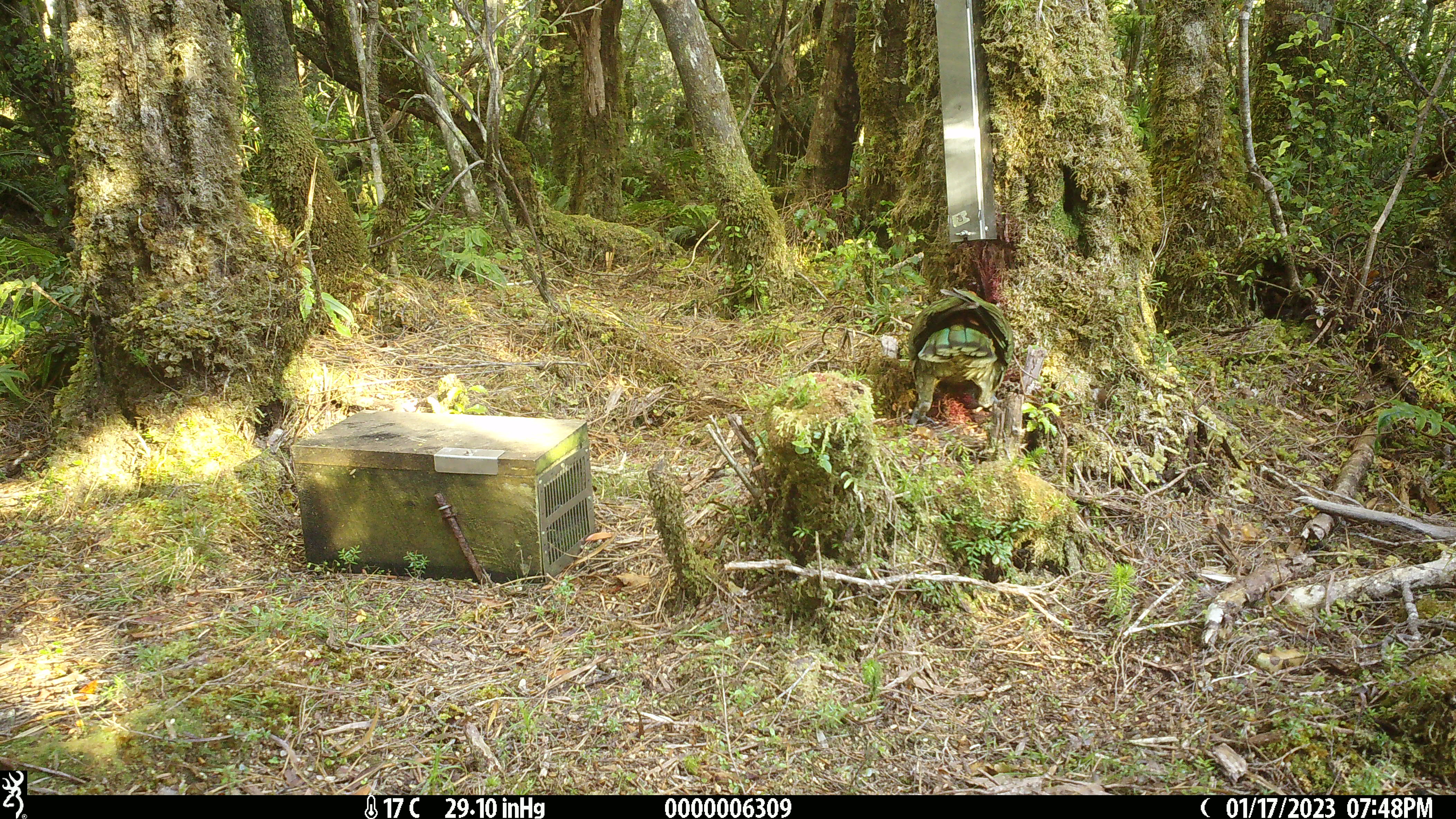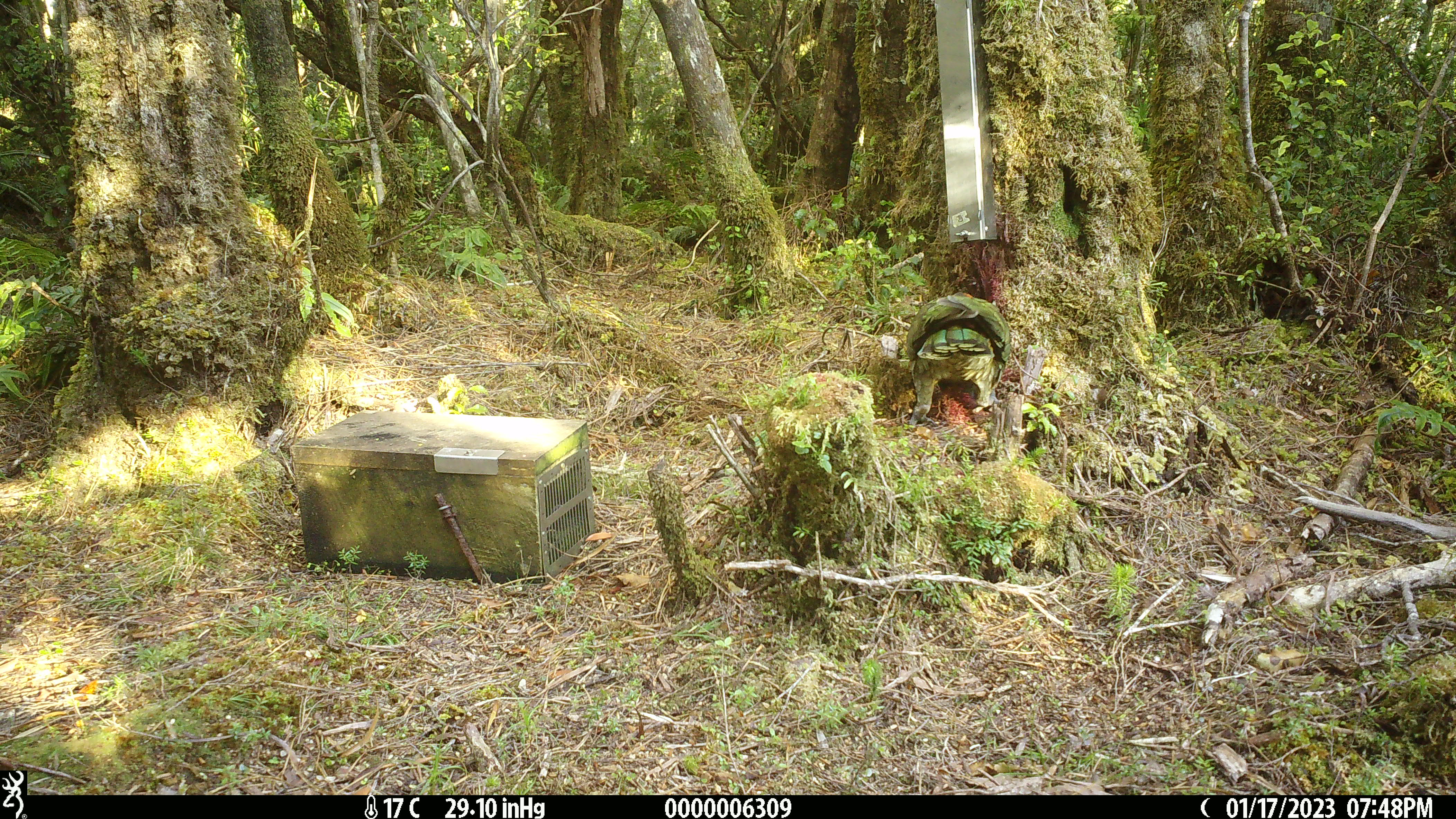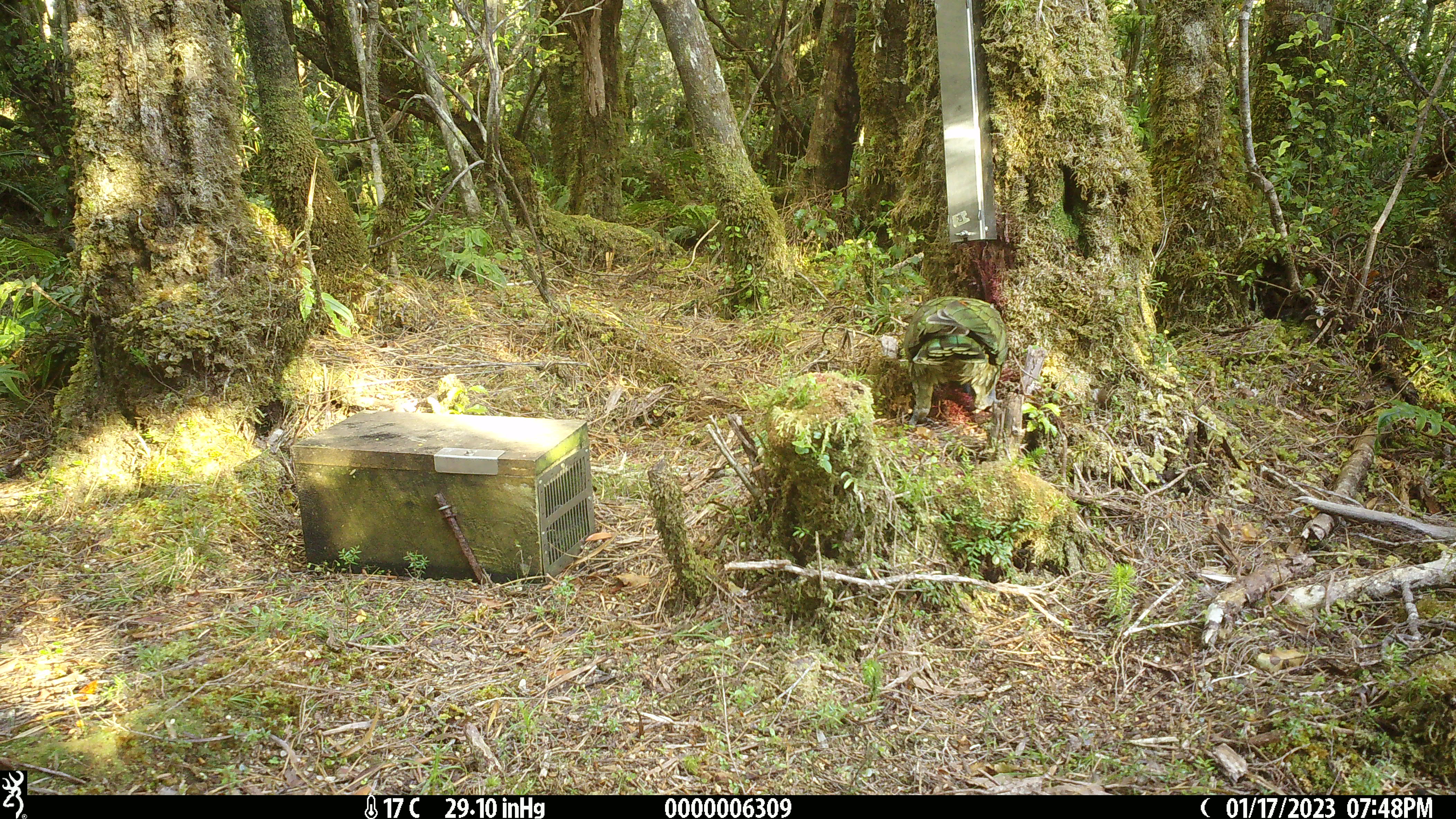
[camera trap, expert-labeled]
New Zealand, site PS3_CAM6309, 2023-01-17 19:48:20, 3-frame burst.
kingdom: Animalia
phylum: Chordata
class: Aves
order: Psittaciformes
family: Strigopidae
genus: Nestor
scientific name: Nestor notabilis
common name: kea